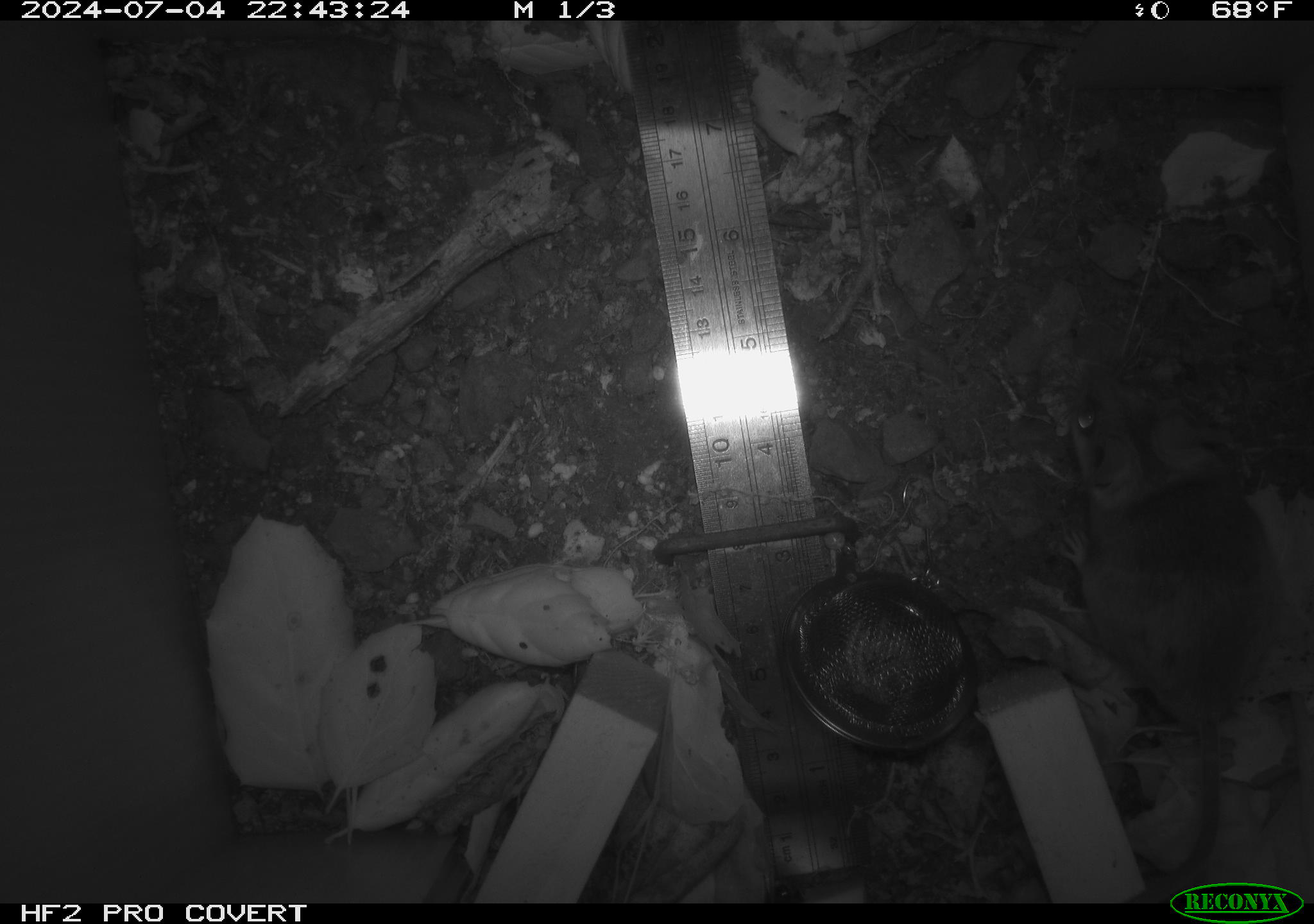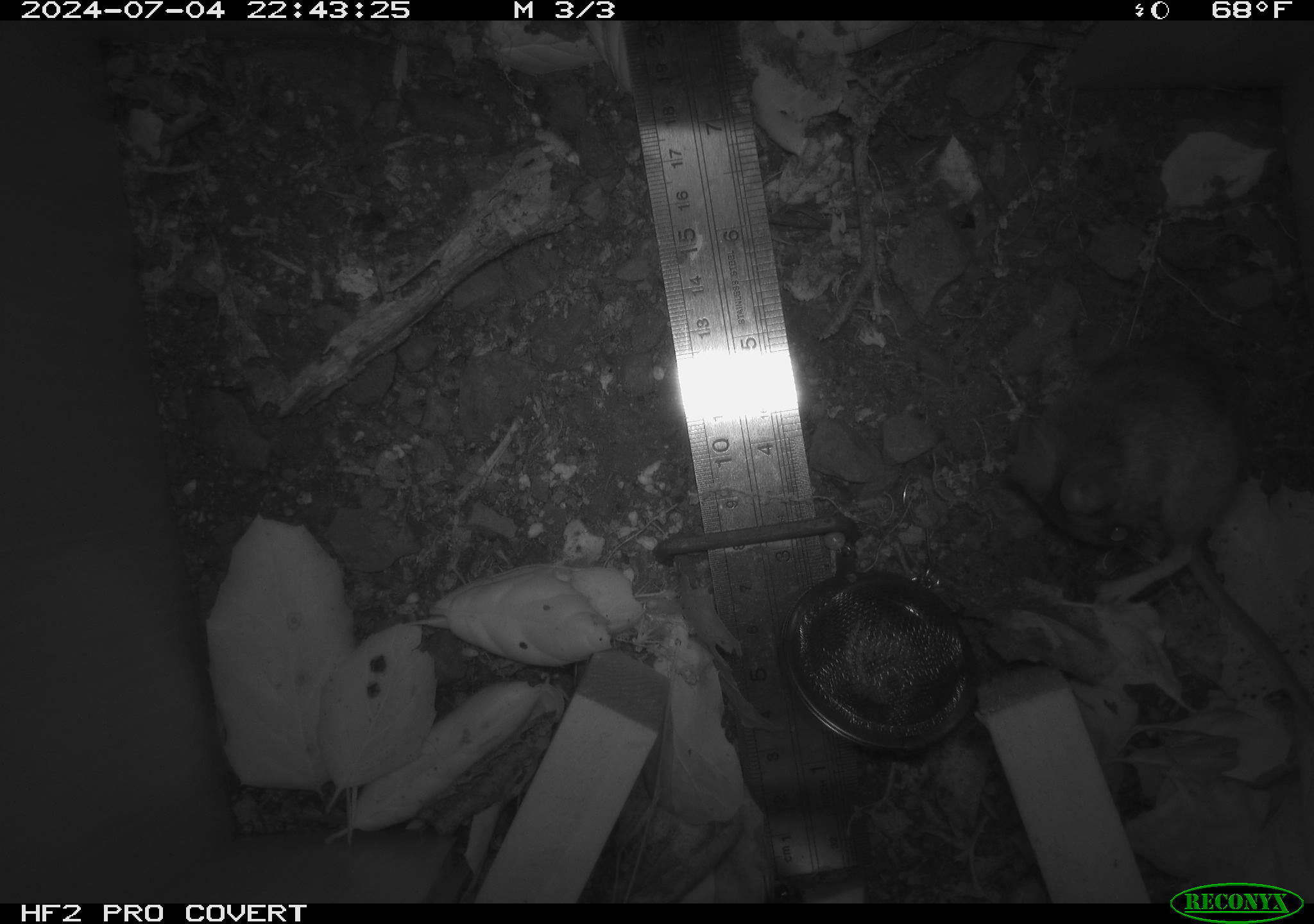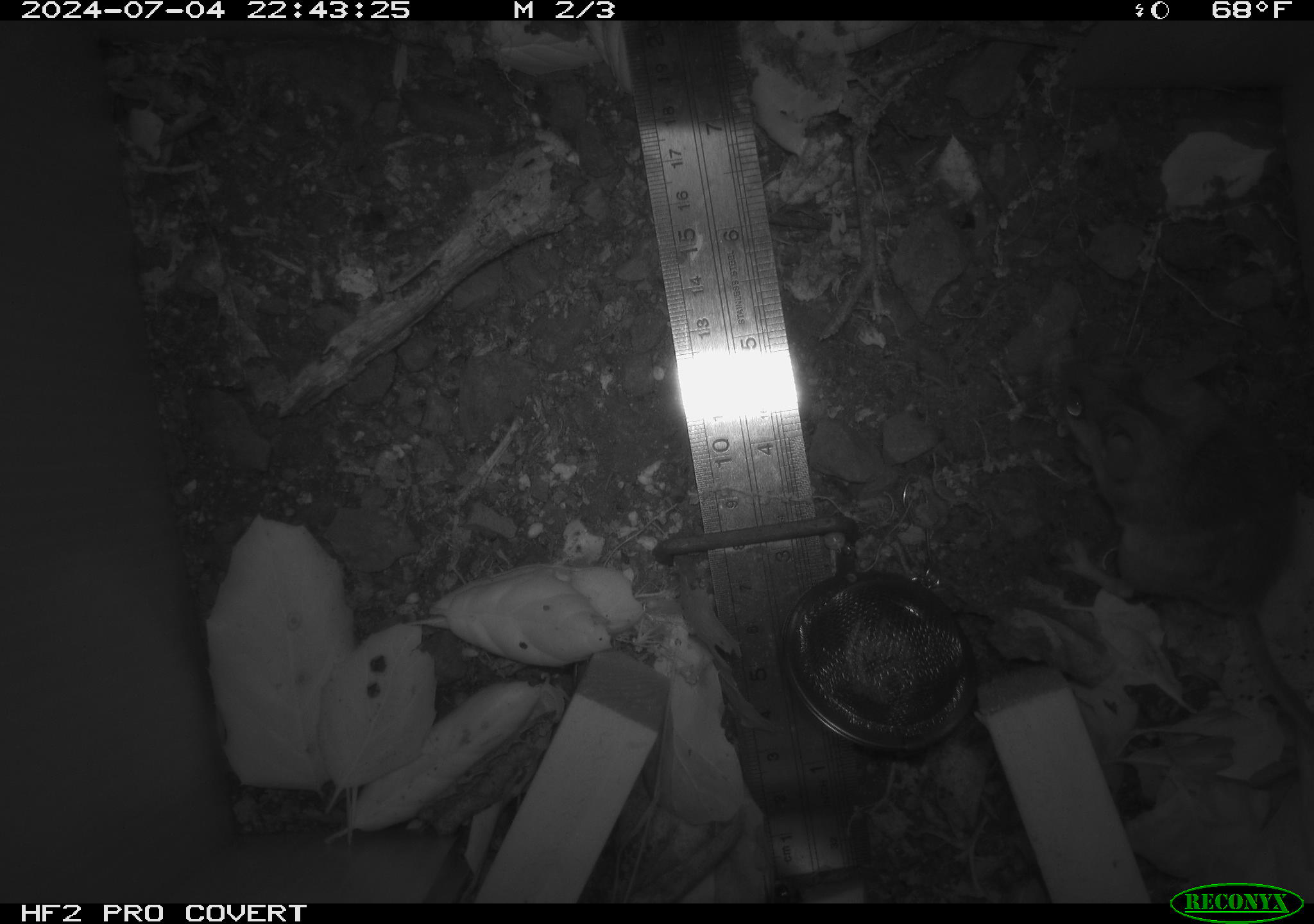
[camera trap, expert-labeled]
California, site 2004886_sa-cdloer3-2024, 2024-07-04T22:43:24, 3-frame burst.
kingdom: Animalia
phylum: Chordata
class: Mammalia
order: Rodentia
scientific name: Rodentia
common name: rodent